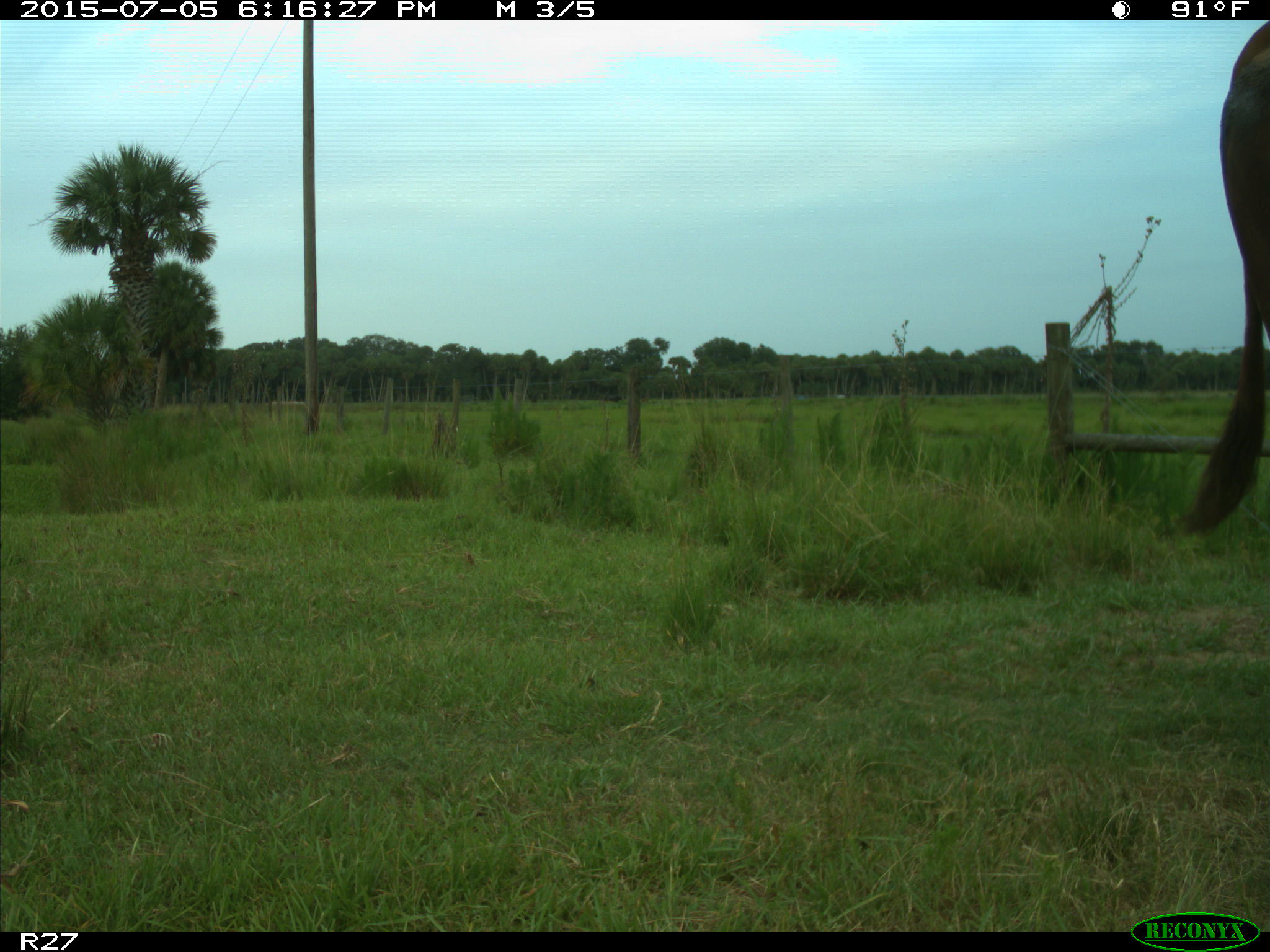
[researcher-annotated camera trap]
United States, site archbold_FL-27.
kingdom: Animalia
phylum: Chordata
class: Mammalia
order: Artiodactyla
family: Bovidae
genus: Bos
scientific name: Bos taurus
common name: domestic cow